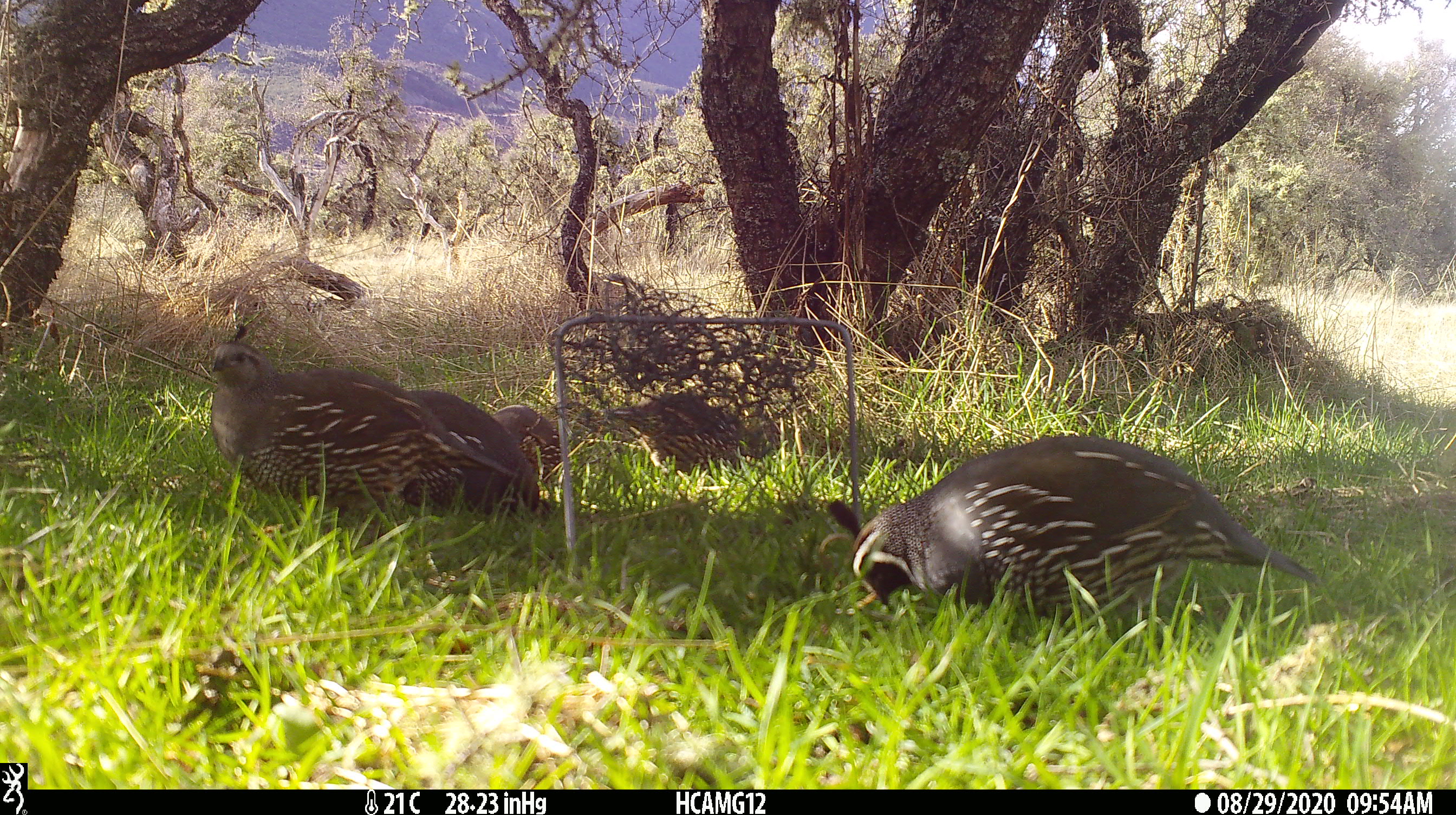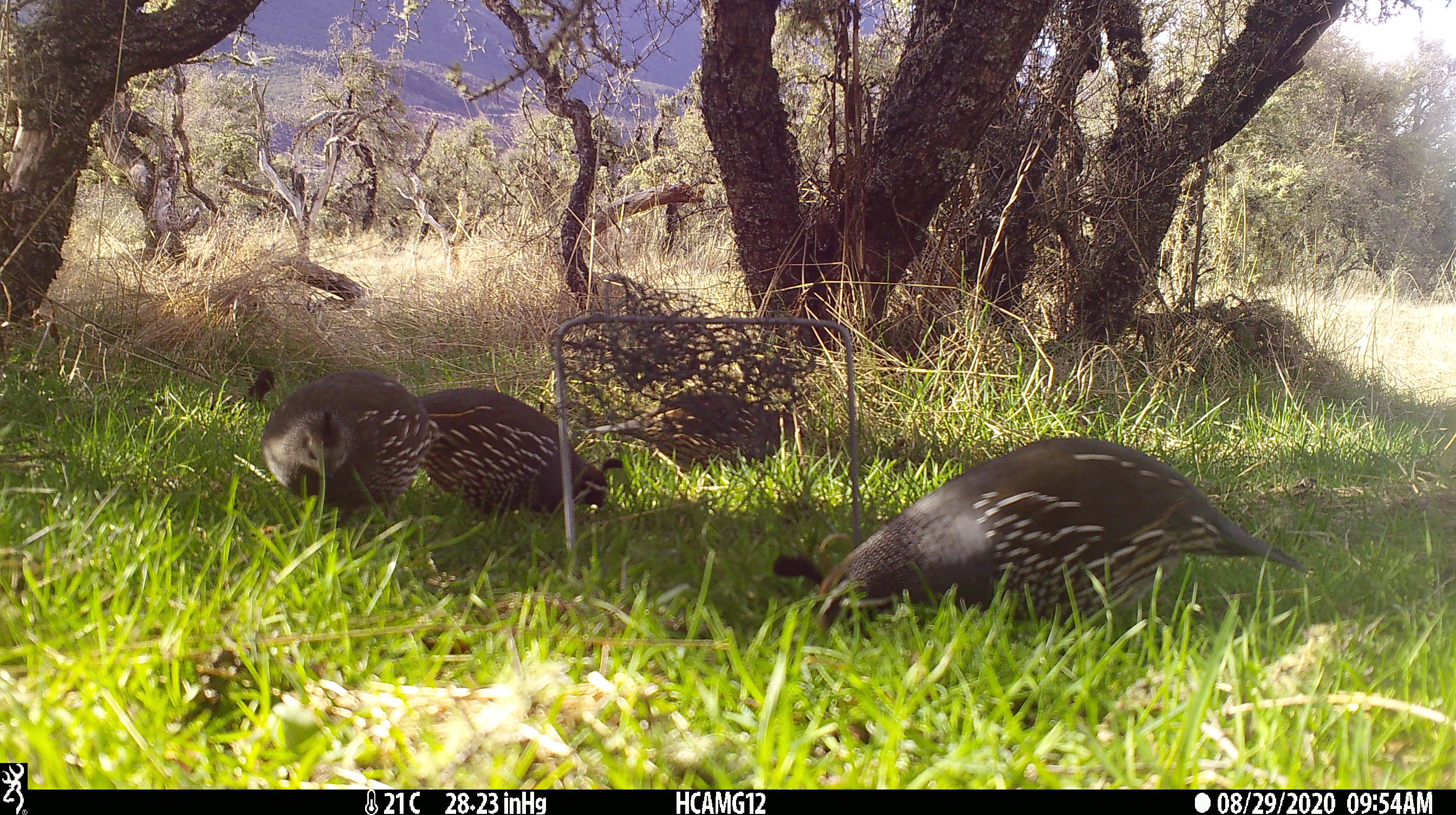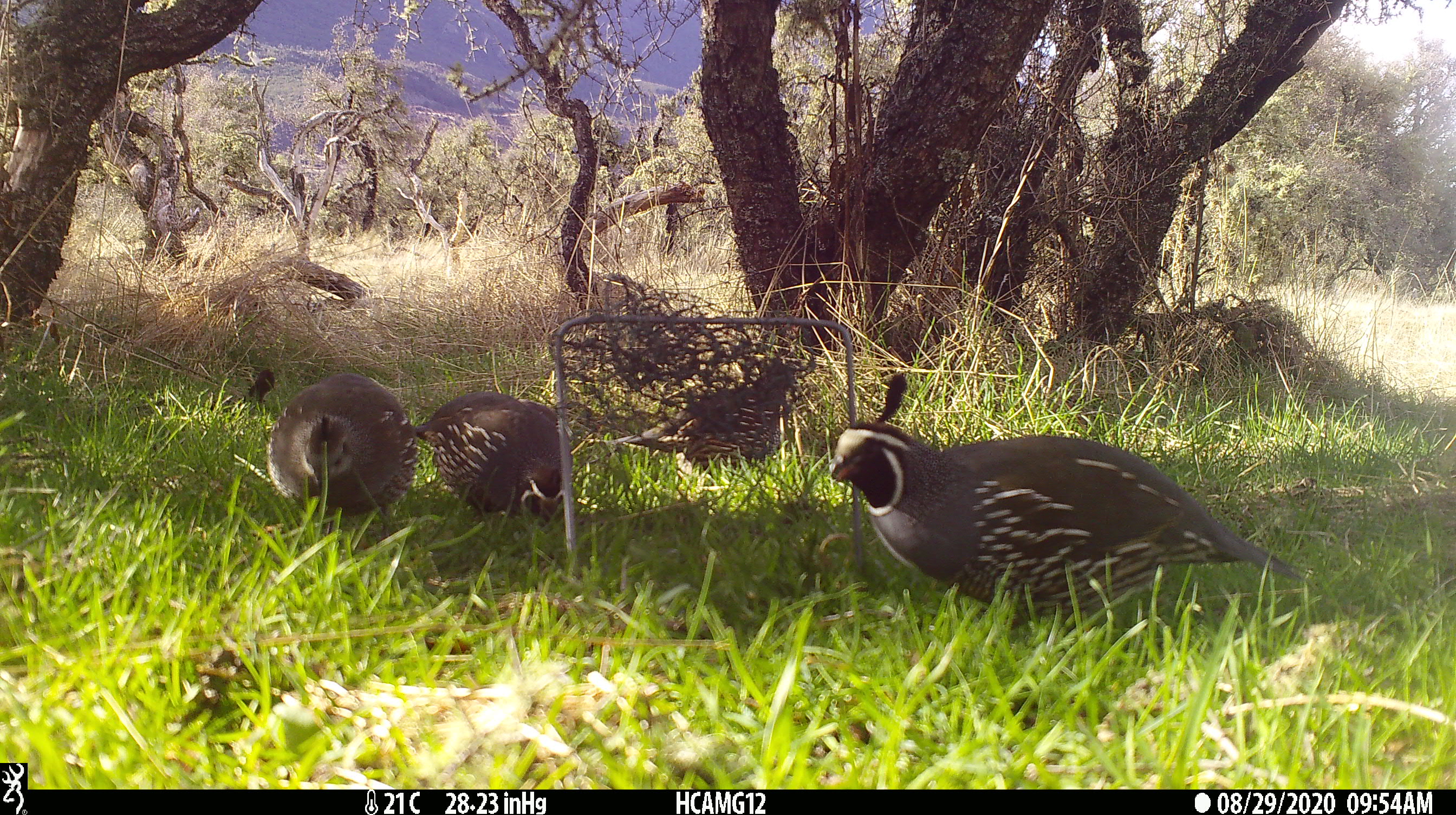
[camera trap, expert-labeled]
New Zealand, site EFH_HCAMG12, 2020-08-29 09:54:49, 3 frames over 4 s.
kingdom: Animalia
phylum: Chordata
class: Aves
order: Galliformes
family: Odontophoridae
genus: Callipepla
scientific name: Callipepla californica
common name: california quail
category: quail california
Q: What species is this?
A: Quail california (california quail) (Callipepla californica).